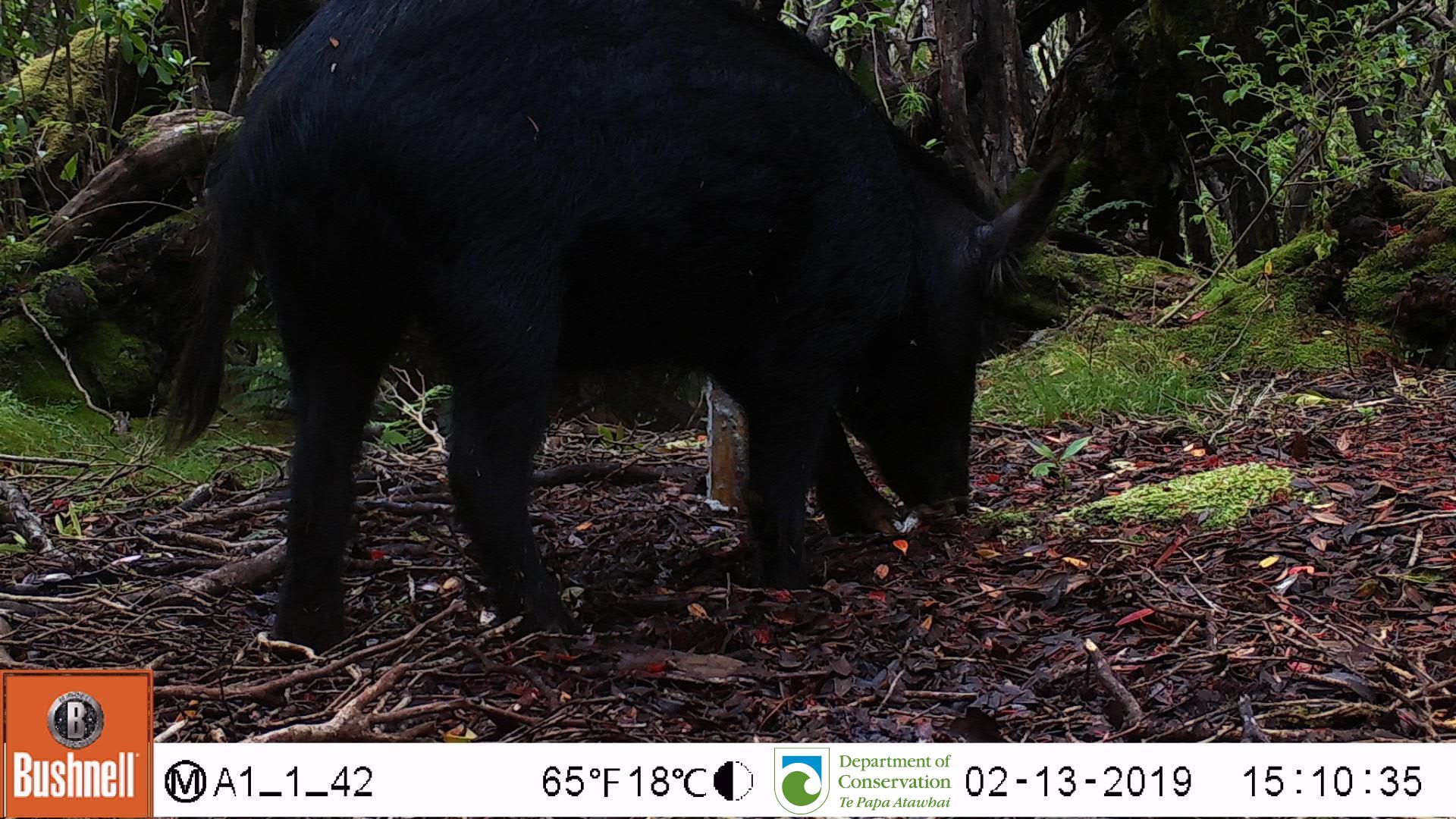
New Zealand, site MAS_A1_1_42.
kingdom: Animalia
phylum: Chordata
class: Mammalia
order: Artiodactyla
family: Suidae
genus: Sus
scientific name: Sus scrofa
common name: pig